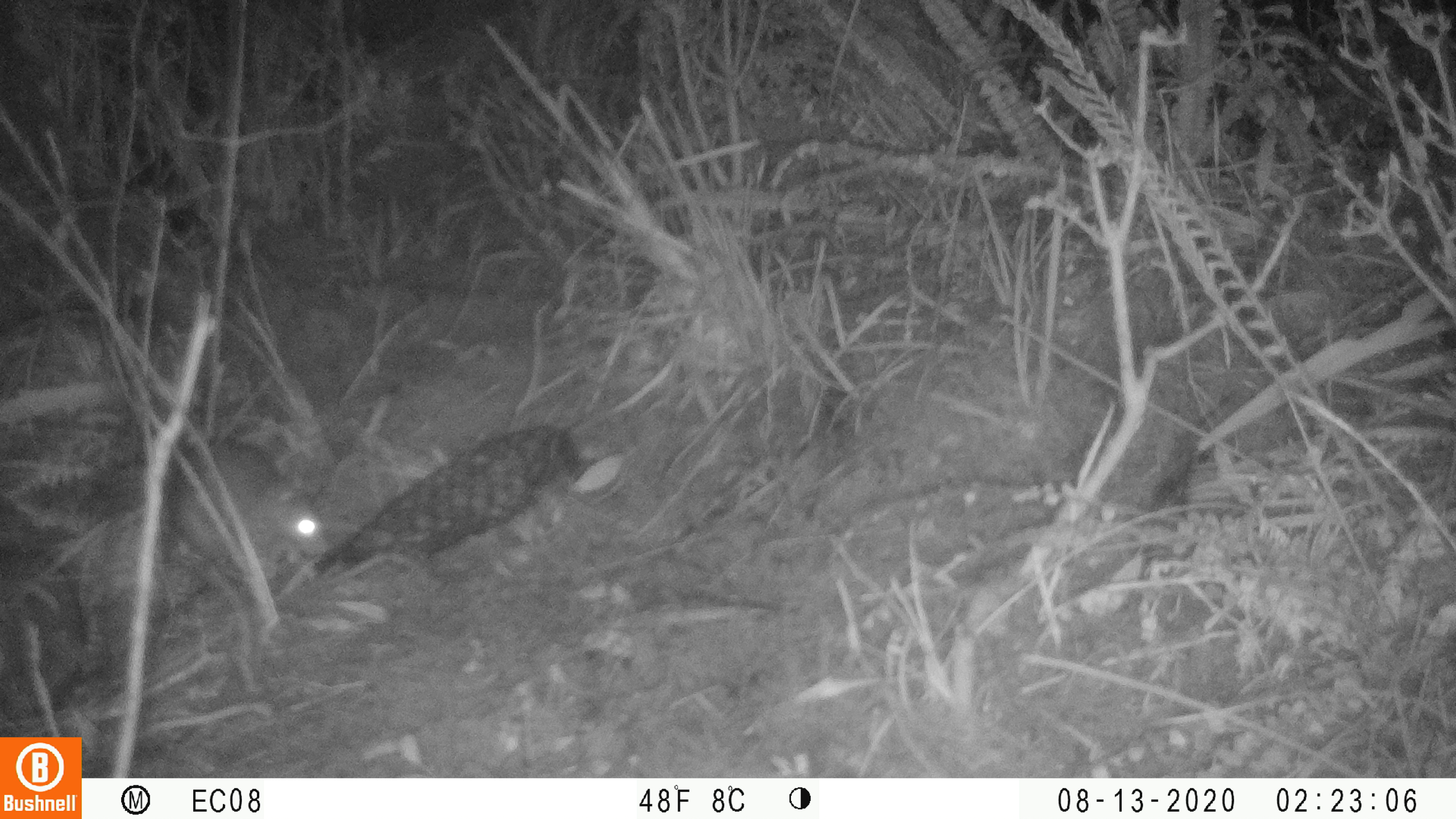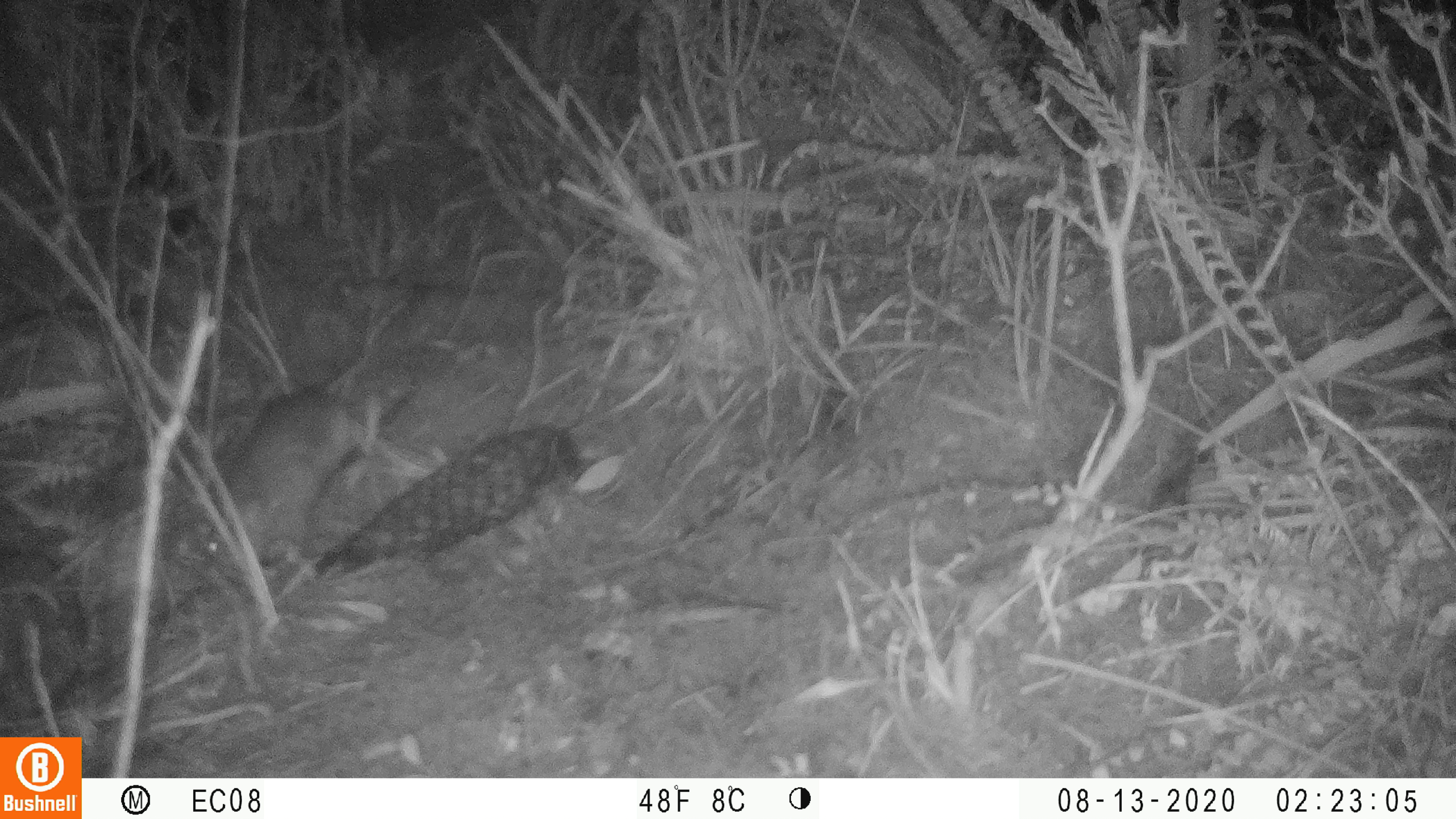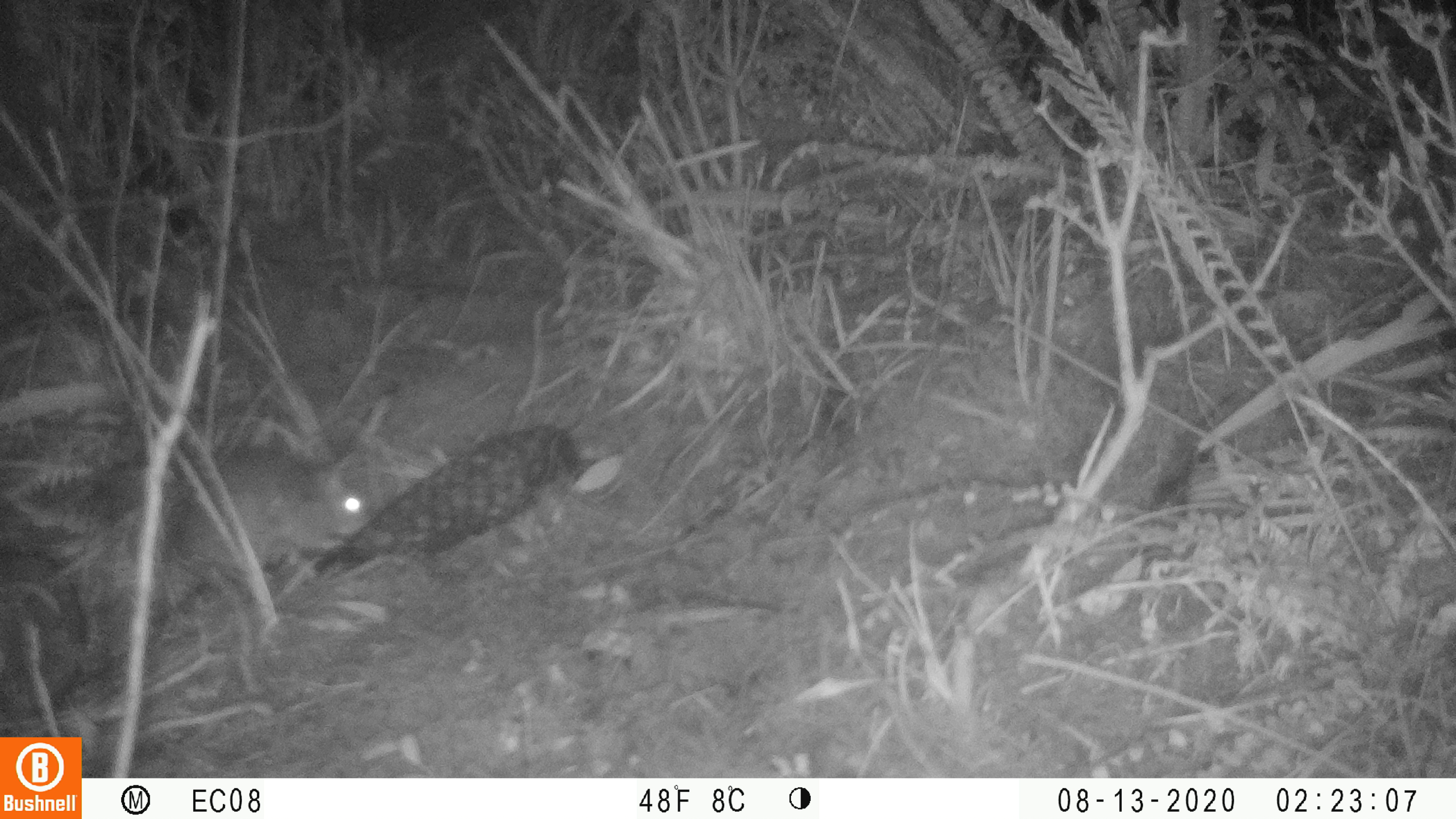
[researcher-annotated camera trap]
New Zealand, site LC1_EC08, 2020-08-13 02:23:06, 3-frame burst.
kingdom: Animalia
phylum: Chordata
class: Mammalia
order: Rodentia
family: Muridae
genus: Rattus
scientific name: Rattus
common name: rat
Rat (Rattus).